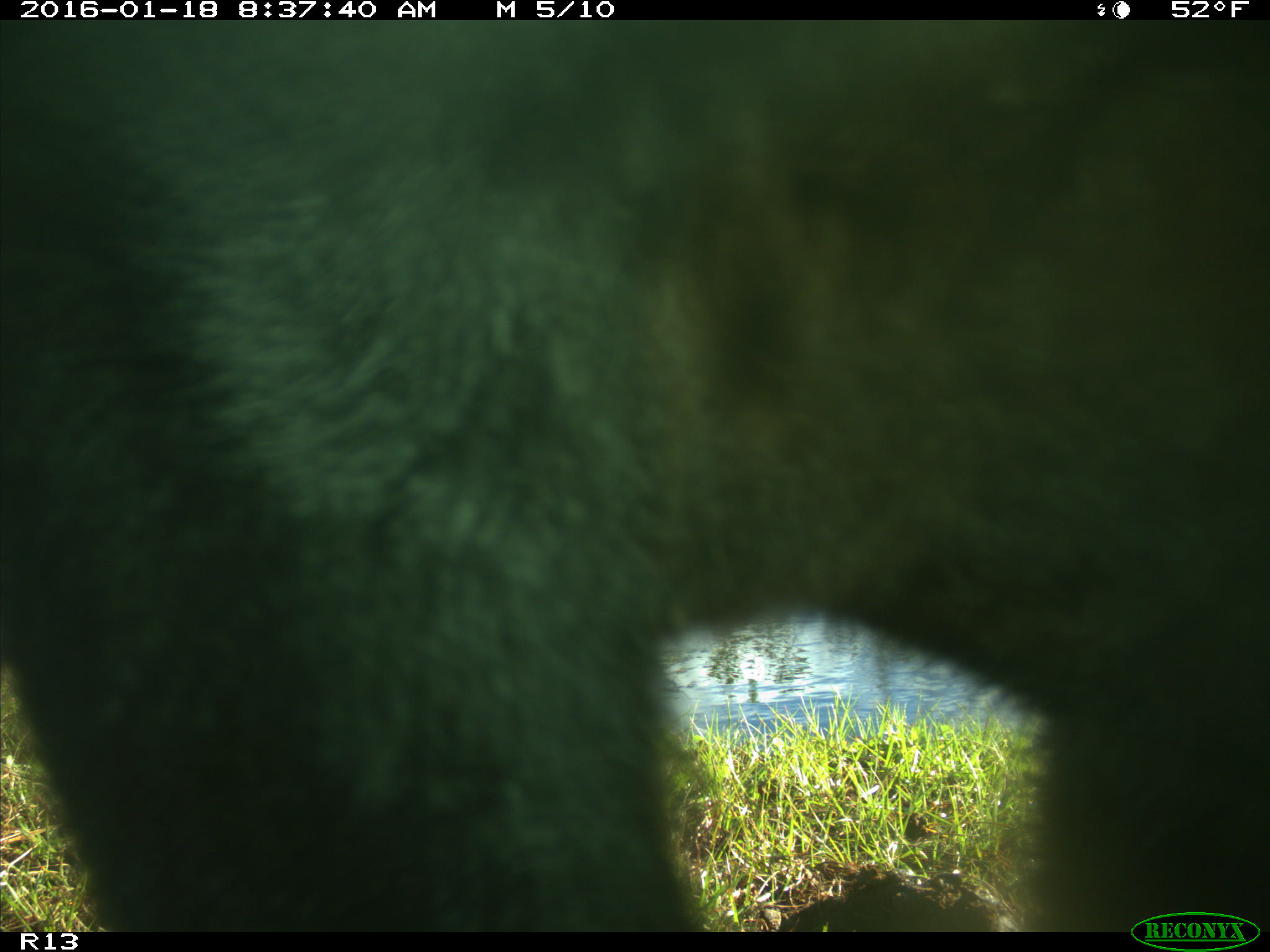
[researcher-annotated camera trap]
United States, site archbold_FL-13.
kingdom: Animalia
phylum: Chordata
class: Mammalia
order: Artiodactyla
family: Bovidae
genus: Bos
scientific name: Bos taurus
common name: domestic cow